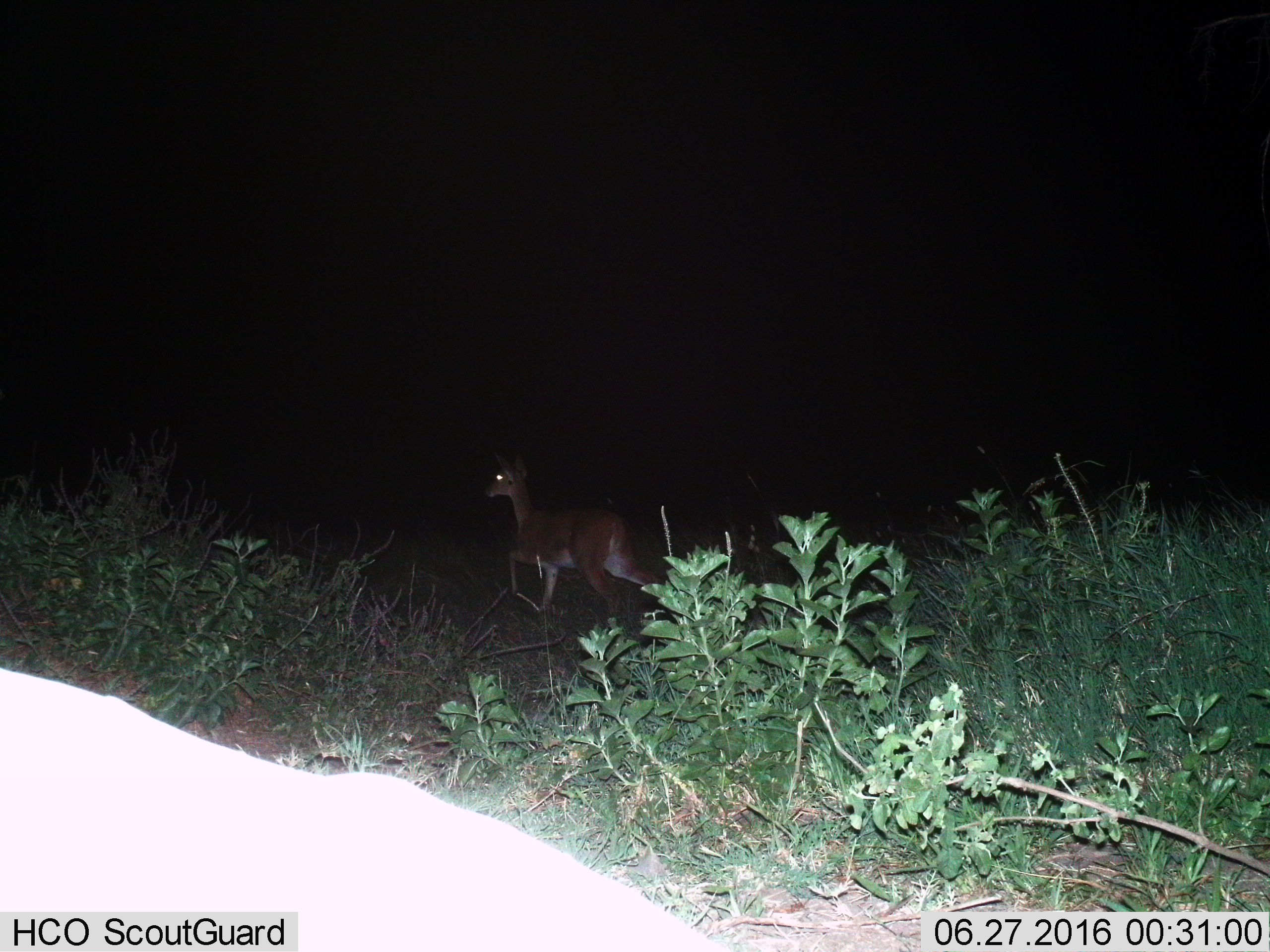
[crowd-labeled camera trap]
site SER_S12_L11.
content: unidentified animal